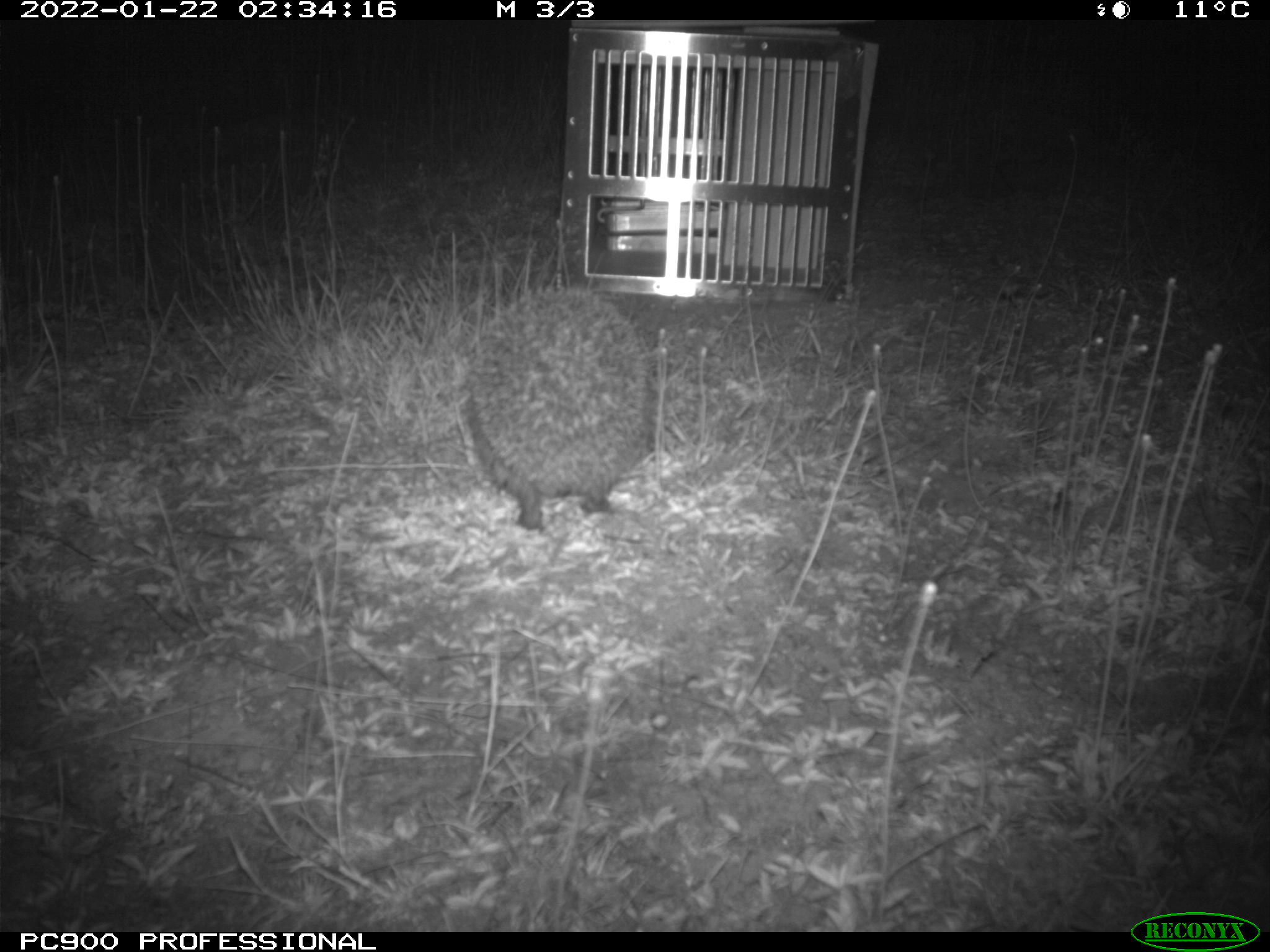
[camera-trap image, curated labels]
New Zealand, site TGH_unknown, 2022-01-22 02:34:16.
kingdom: Animalia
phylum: Chordata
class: Mammalia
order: Eulipotyphla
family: Erinaceidae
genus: Erinaceus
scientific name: Erinaceus europaeus europaeus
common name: european hedgehog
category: hedgehog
Hedgehog (european hedgehog) (Erinaceus europaeus europaeus).